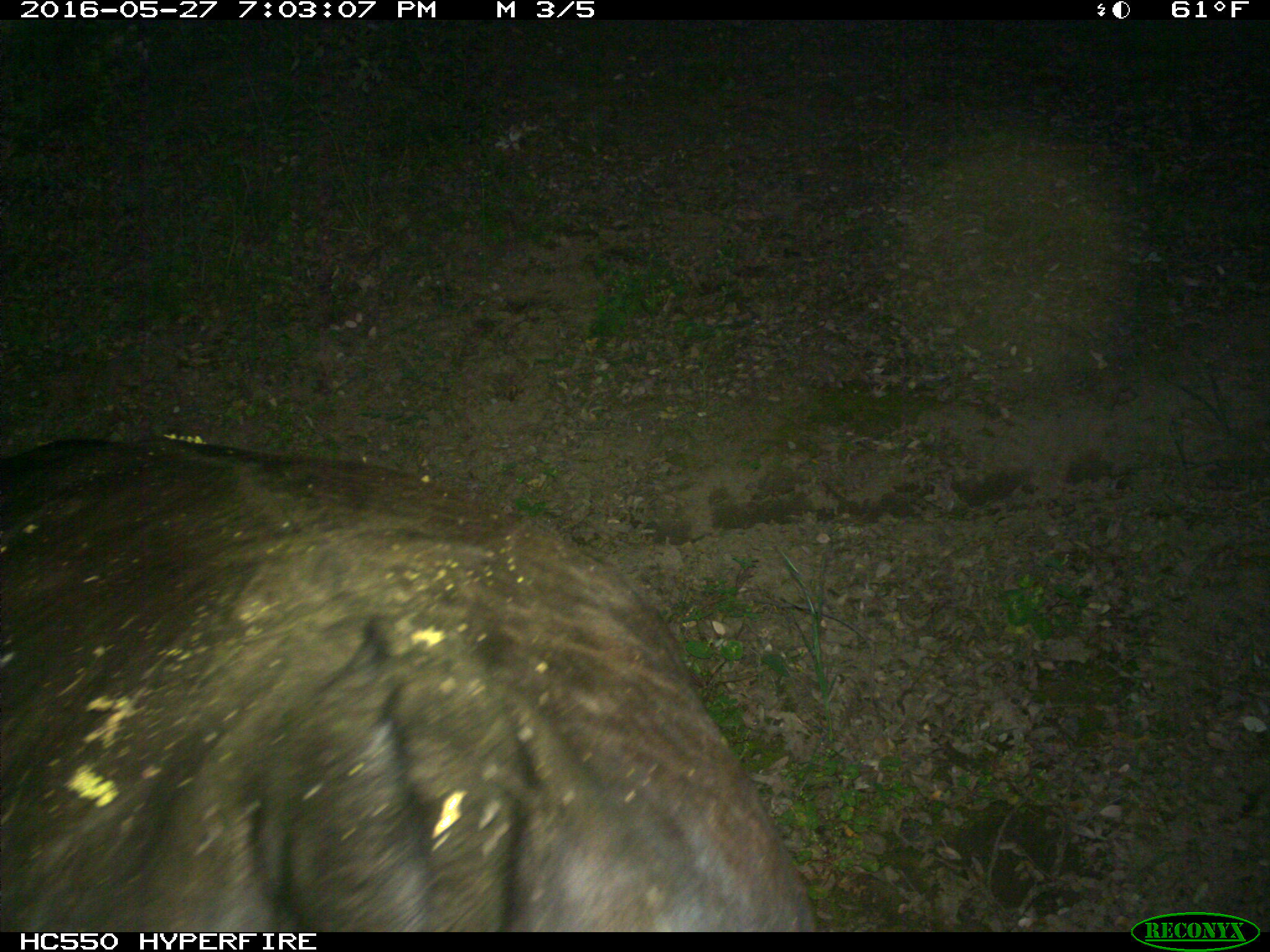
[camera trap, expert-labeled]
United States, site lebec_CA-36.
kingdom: Animalia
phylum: Chordata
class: Mammalia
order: Artiodactyla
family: Bovidae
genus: Bos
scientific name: Bos taurus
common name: domestic cow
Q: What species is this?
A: Bos taurus (domestic cow).